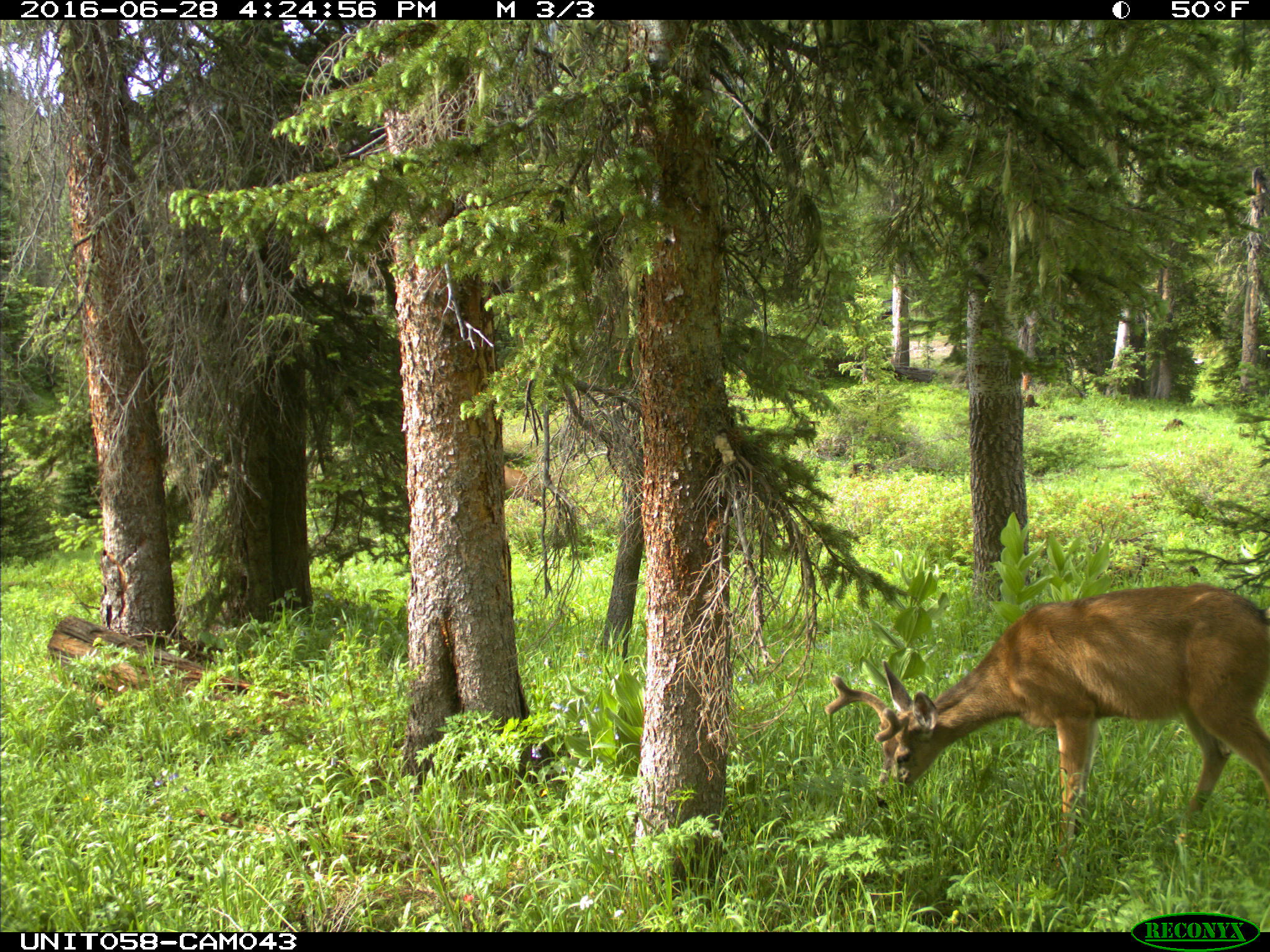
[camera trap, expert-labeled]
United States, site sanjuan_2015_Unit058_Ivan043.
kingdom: Animalia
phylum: Chordata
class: Mammalia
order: Artiodactyla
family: Cervidae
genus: Odocoileus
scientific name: Odocoileus hemionus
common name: mule deer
Odocoileus hemionus (mule deer).